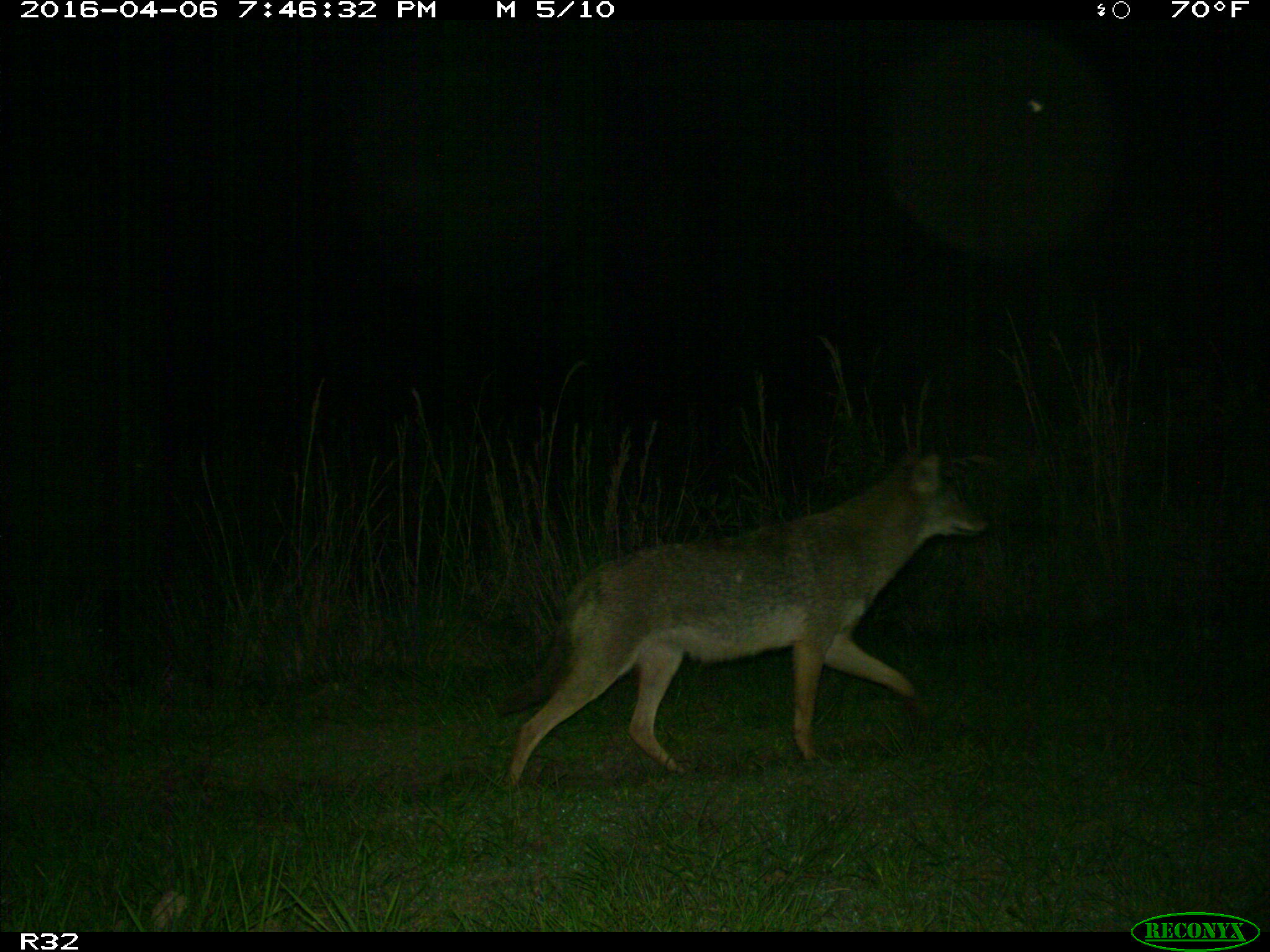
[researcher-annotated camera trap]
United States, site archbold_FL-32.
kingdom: Animalia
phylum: Chordata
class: Mammalia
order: Carnivora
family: Canidae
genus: Canis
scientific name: Canis latrans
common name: coyote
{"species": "Canis latrans (coyote)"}